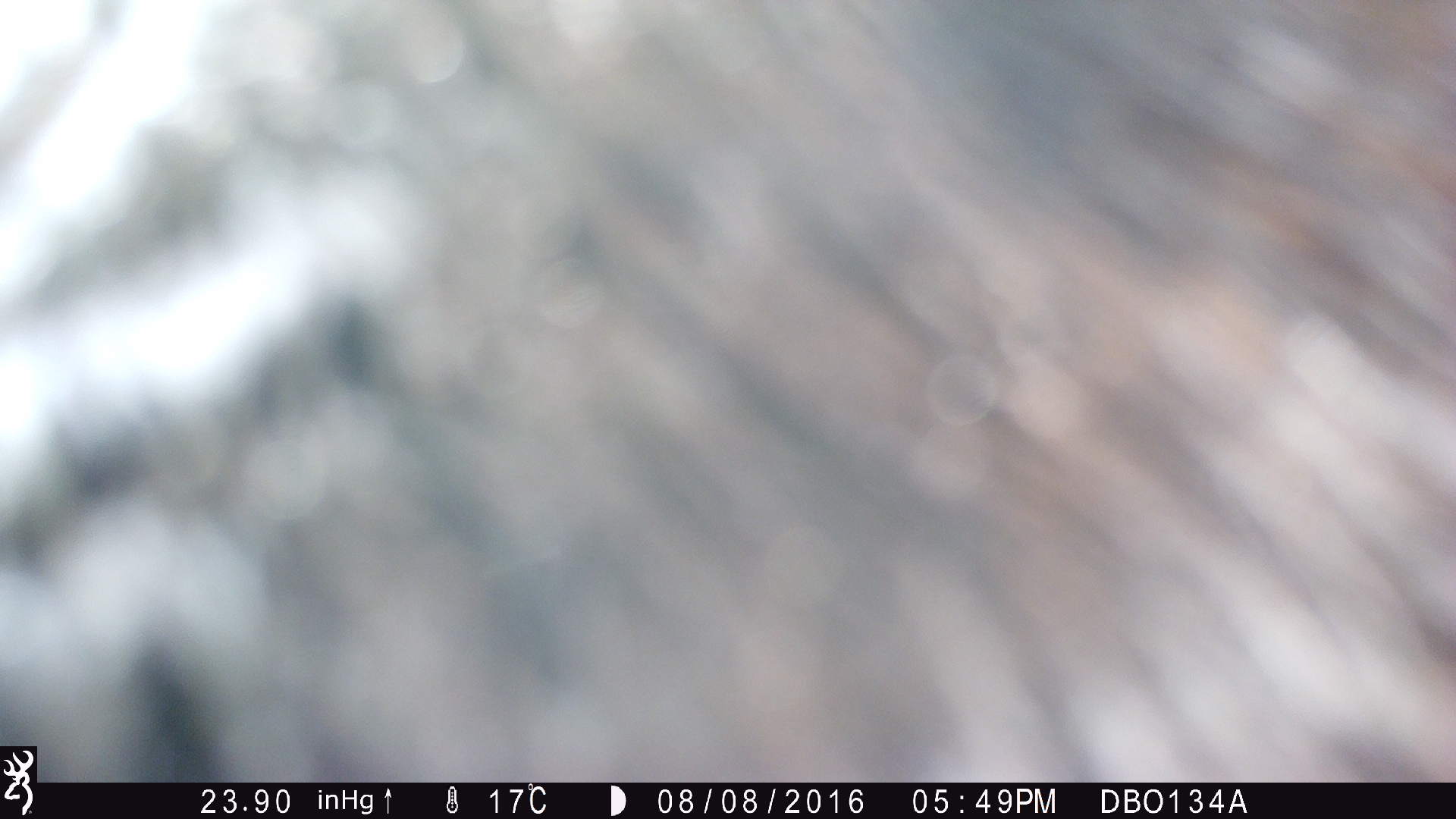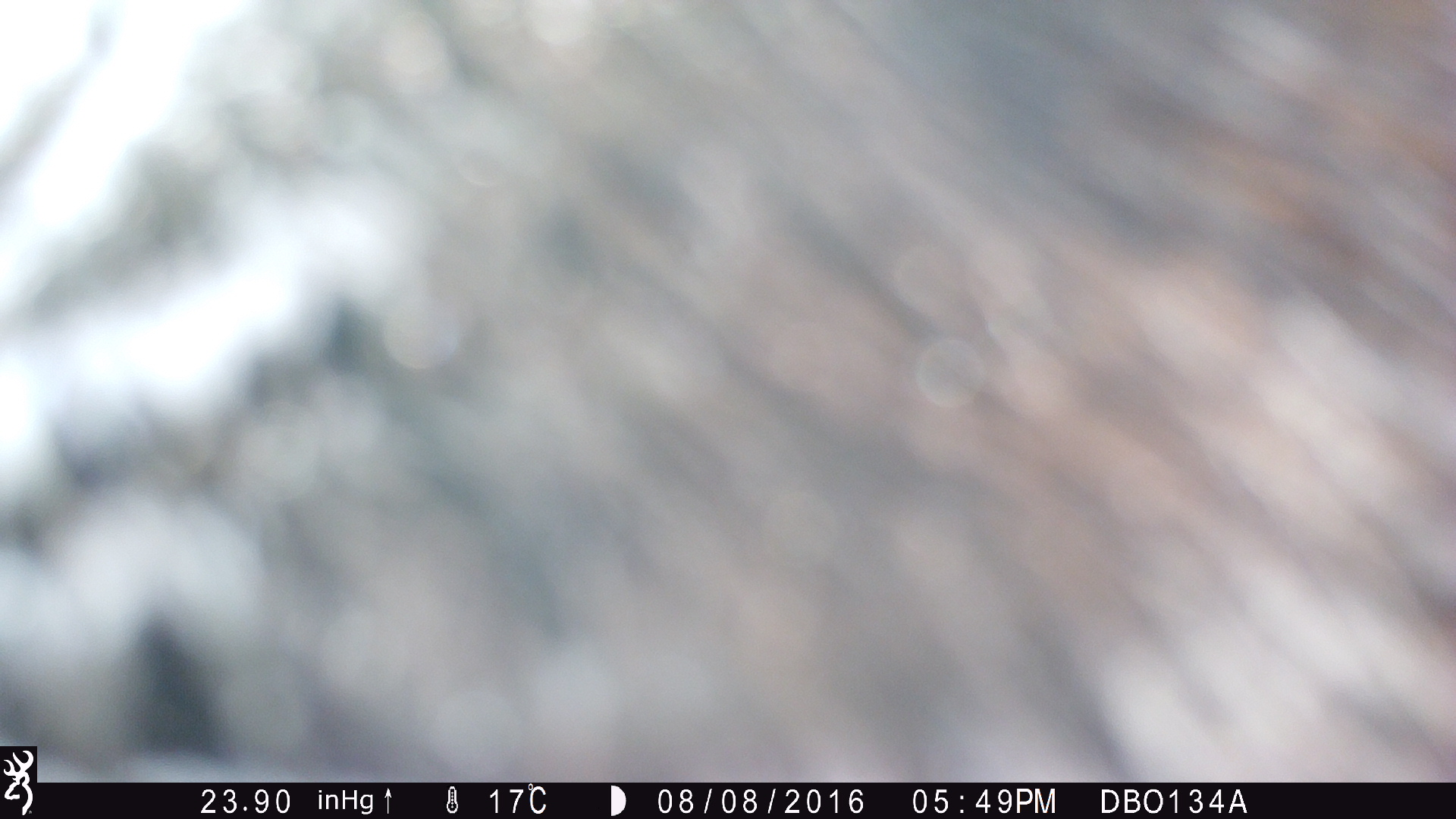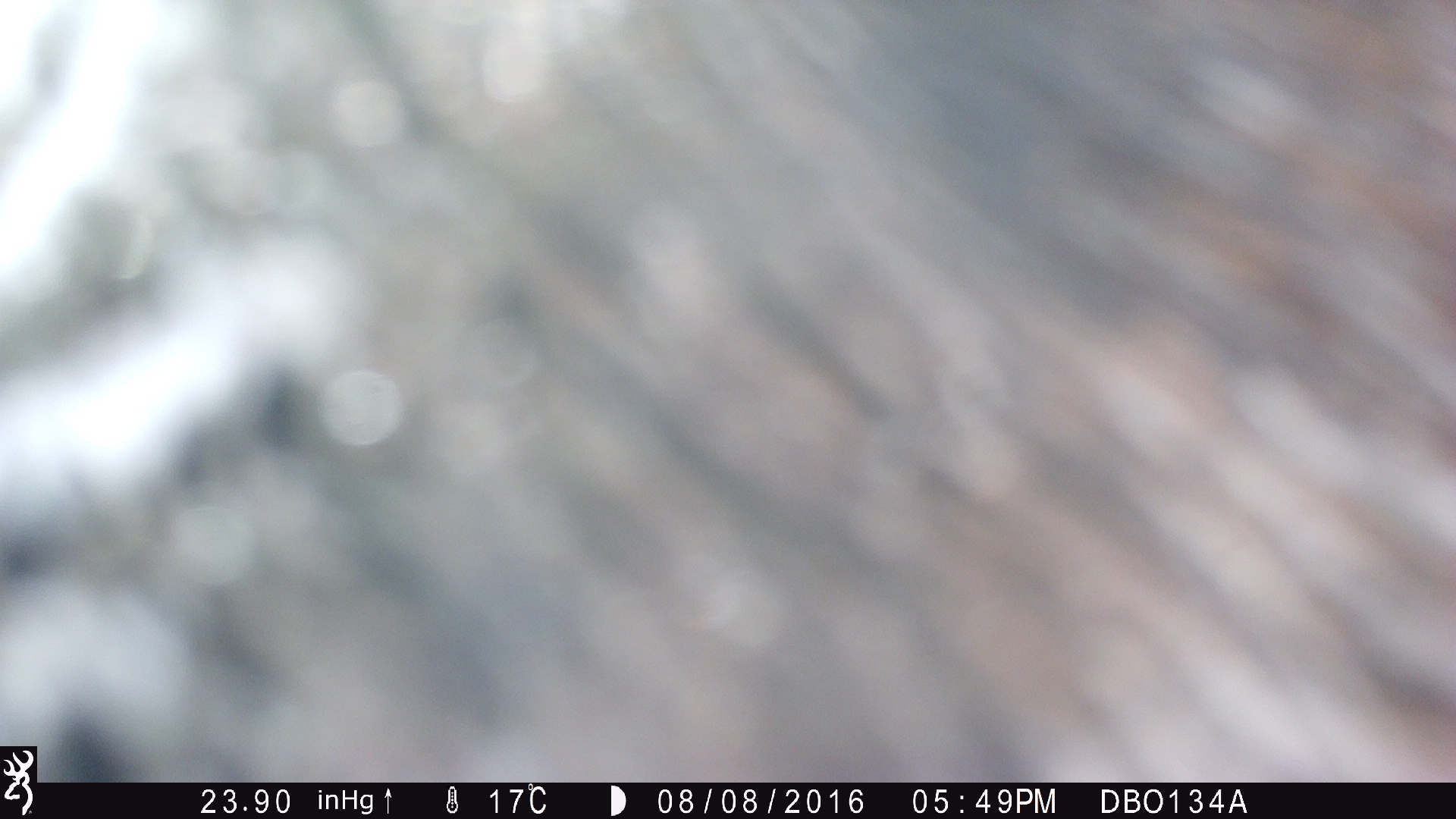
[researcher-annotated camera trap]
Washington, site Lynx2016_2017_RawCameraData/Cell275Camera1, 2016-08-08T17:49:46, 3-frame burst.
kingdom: Animalia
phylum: Chordata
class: Mammalia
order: Artiodactyla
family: Bovidae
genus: Bos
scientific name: Bos taurus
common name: domestic cattle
Domestic cattle (Bos taurus). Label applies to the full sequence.